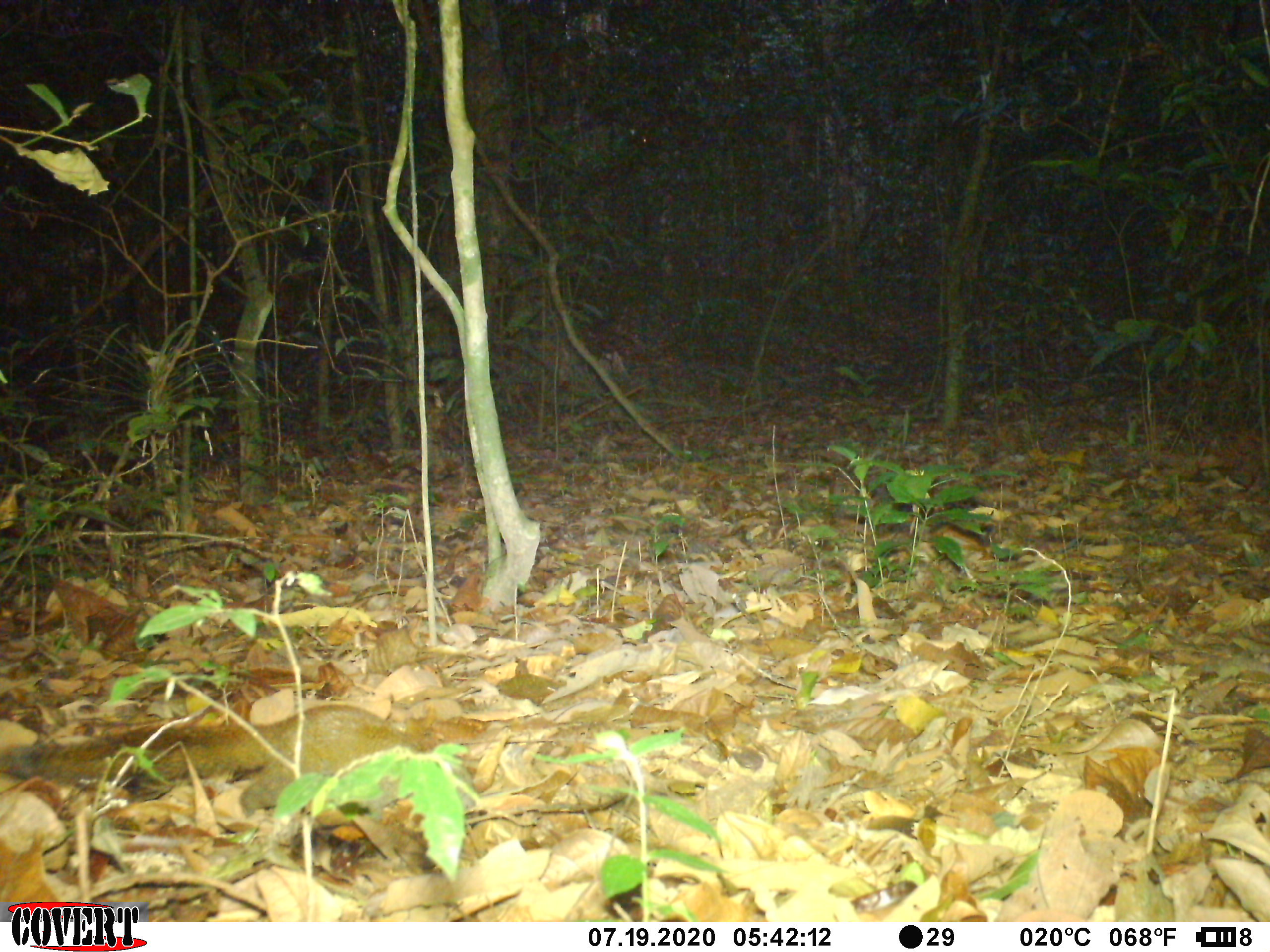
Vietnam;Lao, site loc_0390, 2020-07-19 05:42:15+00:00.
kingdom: Animalia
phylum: Chordata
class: Mammalia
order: Rodentia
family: Sciuridae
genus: Callosciurus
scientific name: Callosciurus erythraeus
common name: pallas's squirrel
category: pallass squirrel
Pallass squirrel (pallas's squirrel) (Callosciurus erythraeus). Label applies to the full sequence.